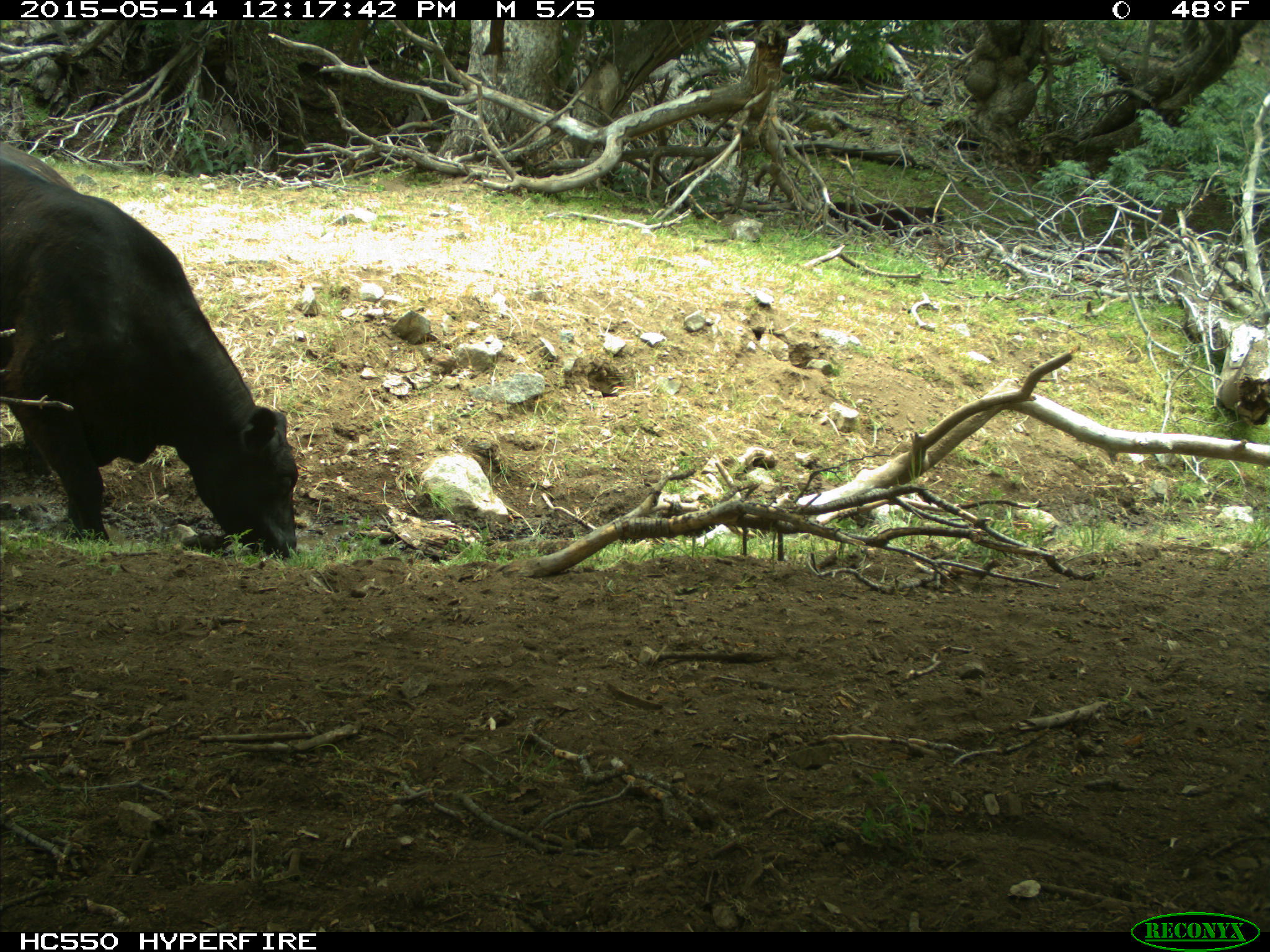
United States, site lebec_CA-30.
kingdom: Animalia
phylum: Chordata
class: Mammalia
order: Artiodactyla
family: Bovidae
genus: Bos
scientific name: Bos taurus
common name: domestic cow